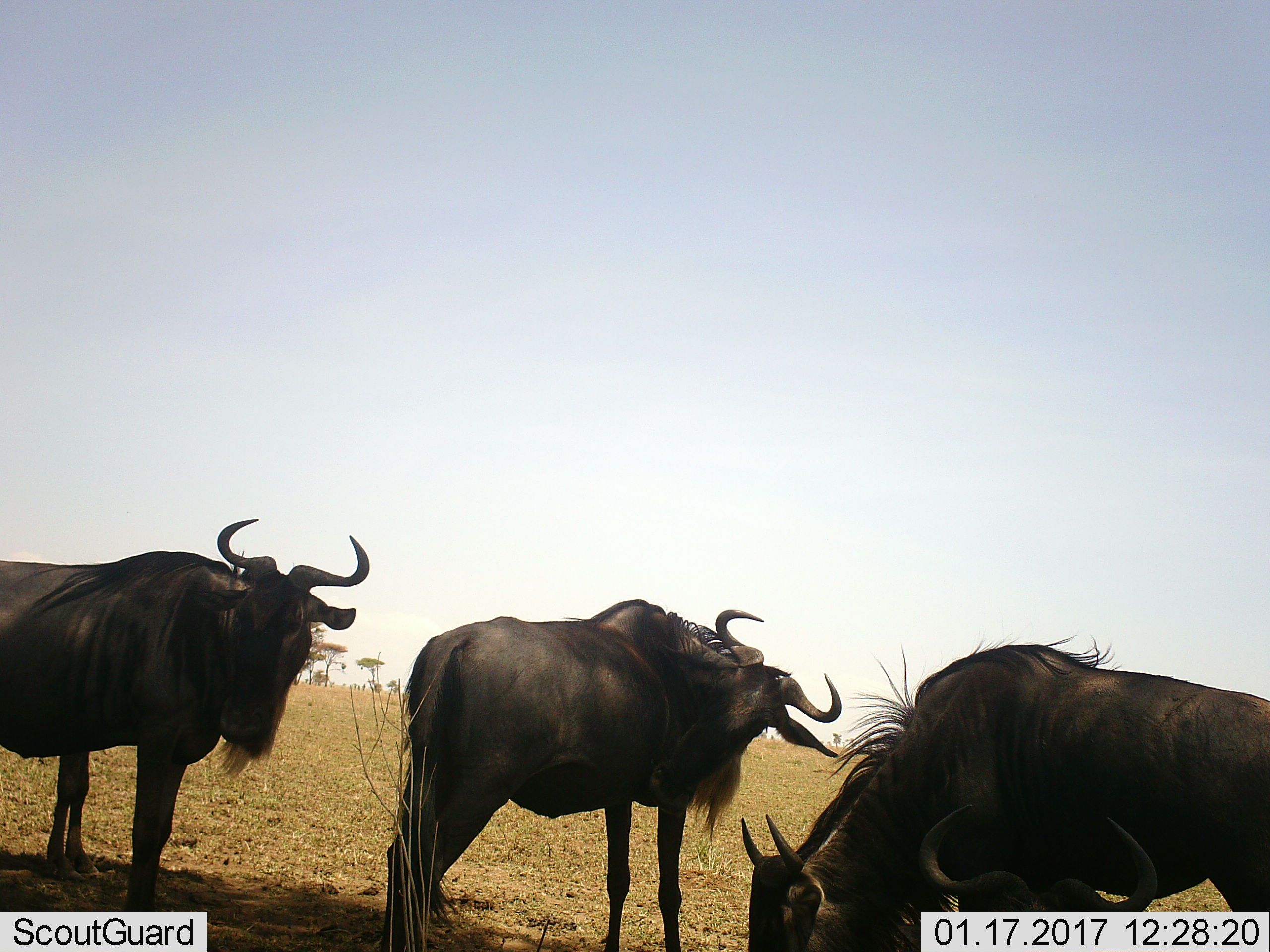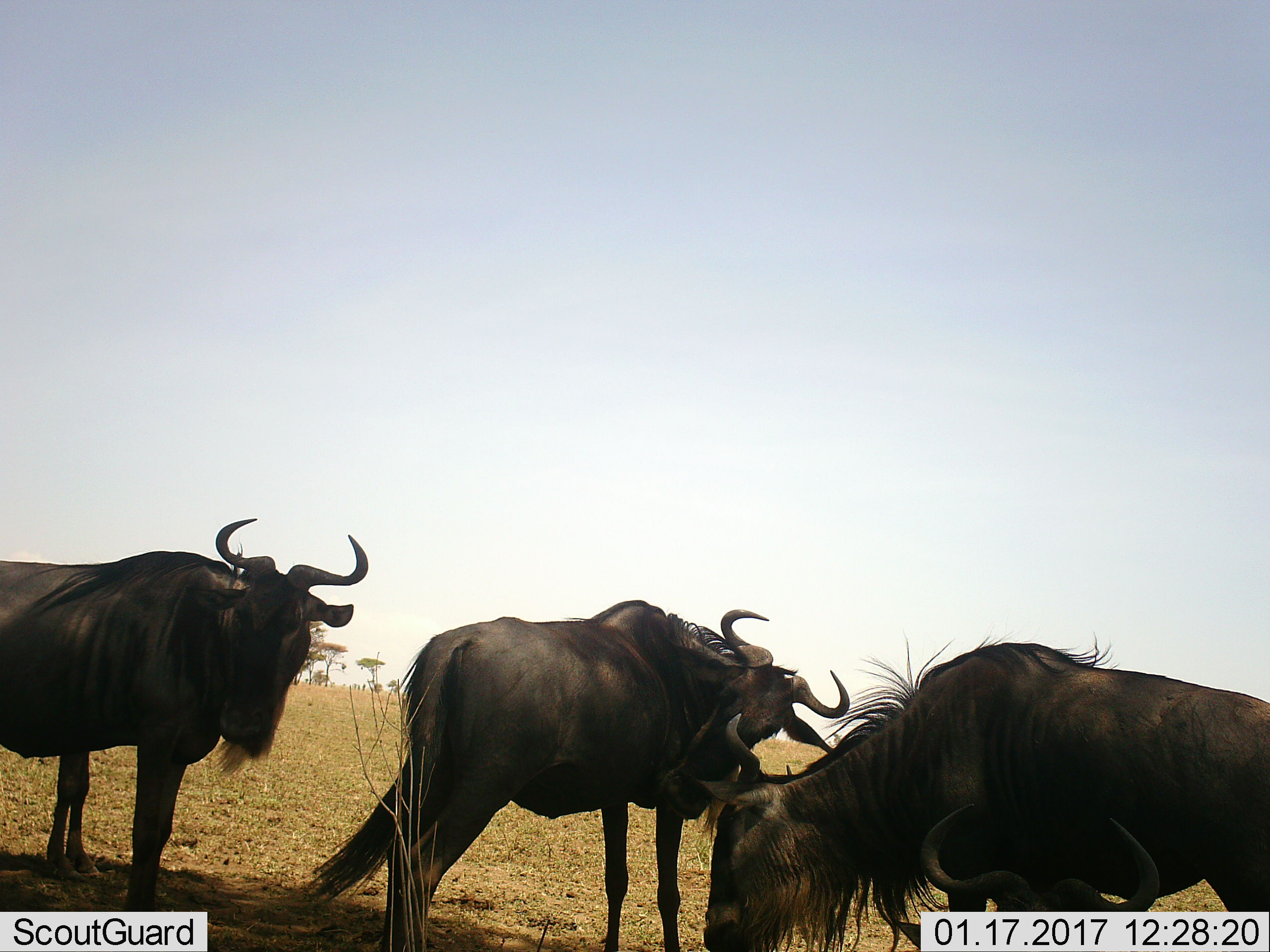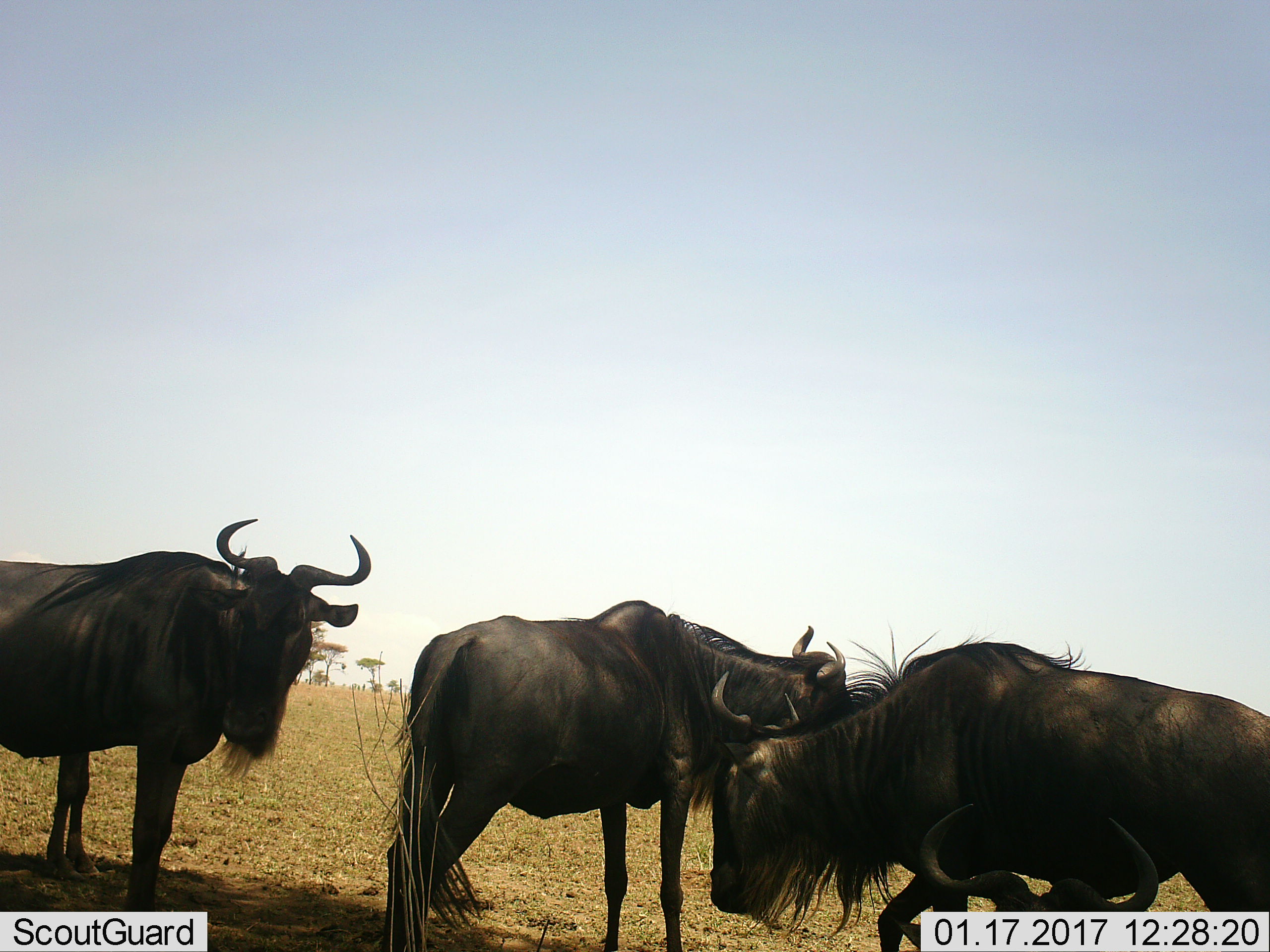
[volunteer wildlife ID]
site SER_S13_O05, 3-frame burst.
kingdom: Animalia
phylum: Chordata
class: Mammalia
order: Artiodactyla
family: Bovidae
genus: Connochaetes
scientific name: Connochaetes taurinus taurinus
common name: blue wildebeest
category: wildebeestblue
Wildebeestblue (blue wildebeest) (Connochaetes taurinus taurinus), count 4. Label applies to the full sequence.